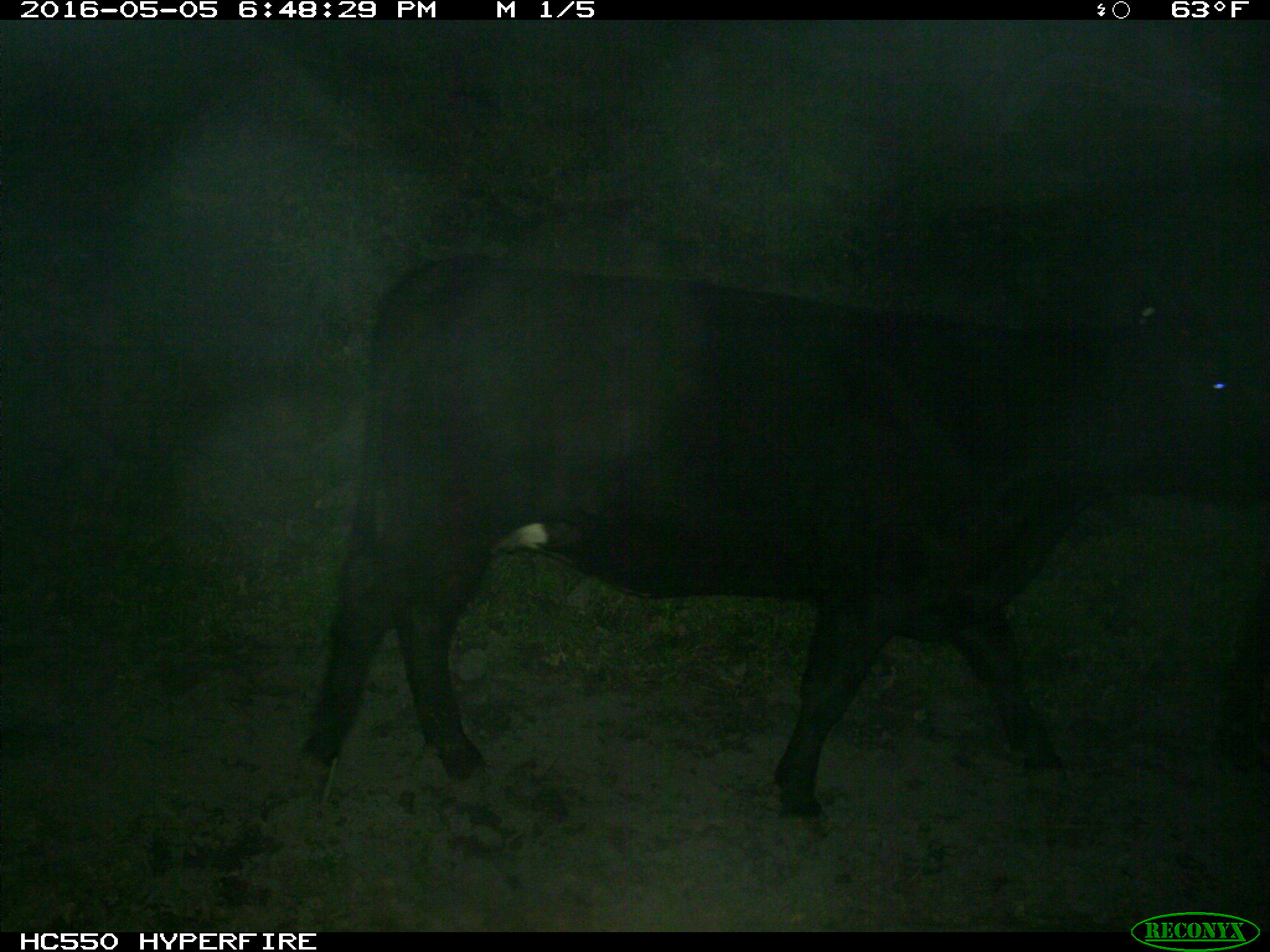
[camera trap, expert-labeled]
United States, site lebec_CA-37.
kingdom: Animalia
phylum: Chordata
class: Mammalia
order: Artiodactyla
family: Bovidae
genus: Bos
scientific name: Bos taurus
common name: domestic cow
Bos taurus (domestic cow).